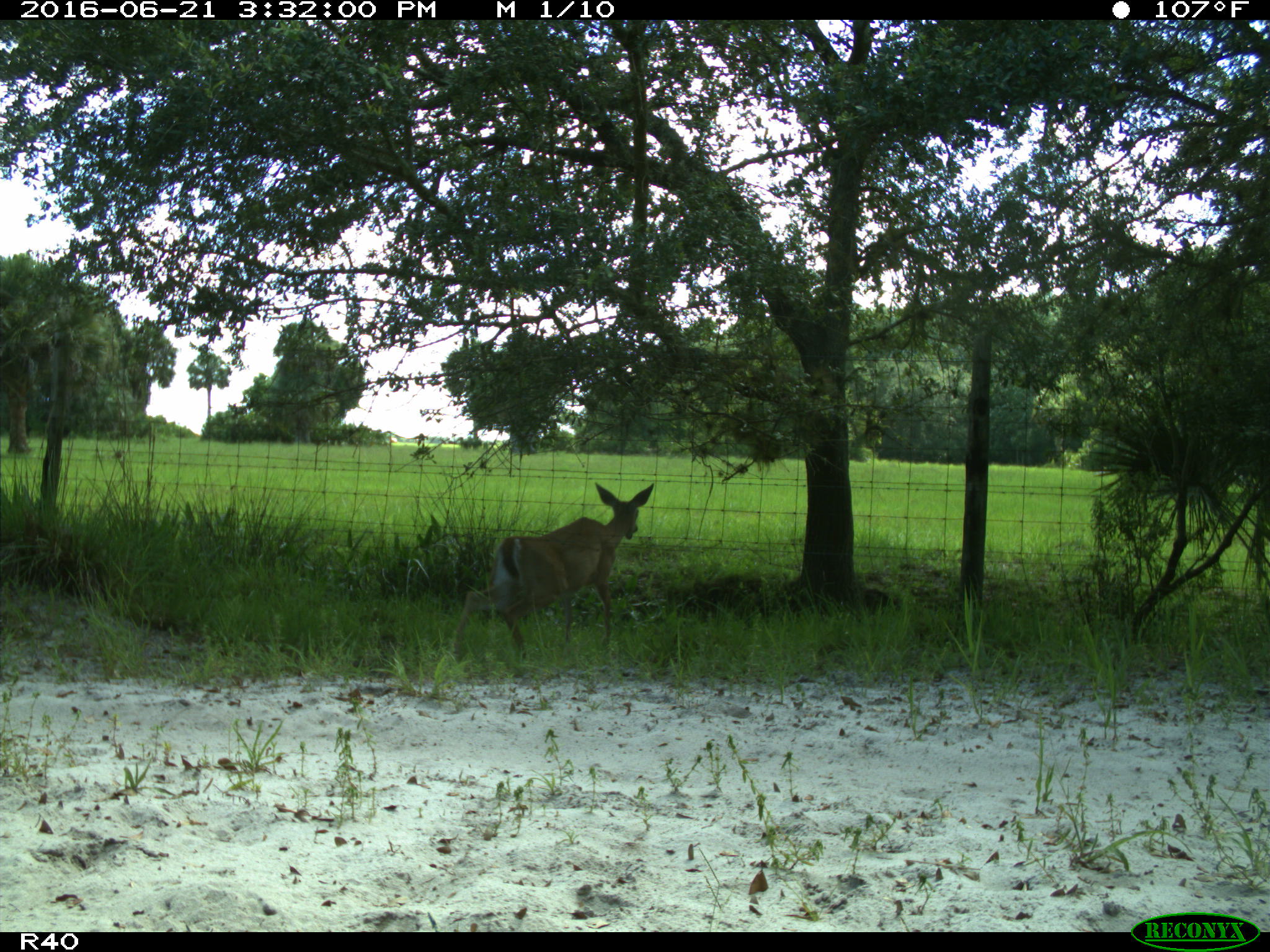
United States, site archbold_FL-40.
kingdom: Animalia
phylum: Chordata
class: Mammalia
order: Artiodactyla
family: Cervidae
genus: Odocoileus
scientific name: Odocoileus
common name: deer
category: unidentified deer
Unidentified deer (deer) (Odocoileus).